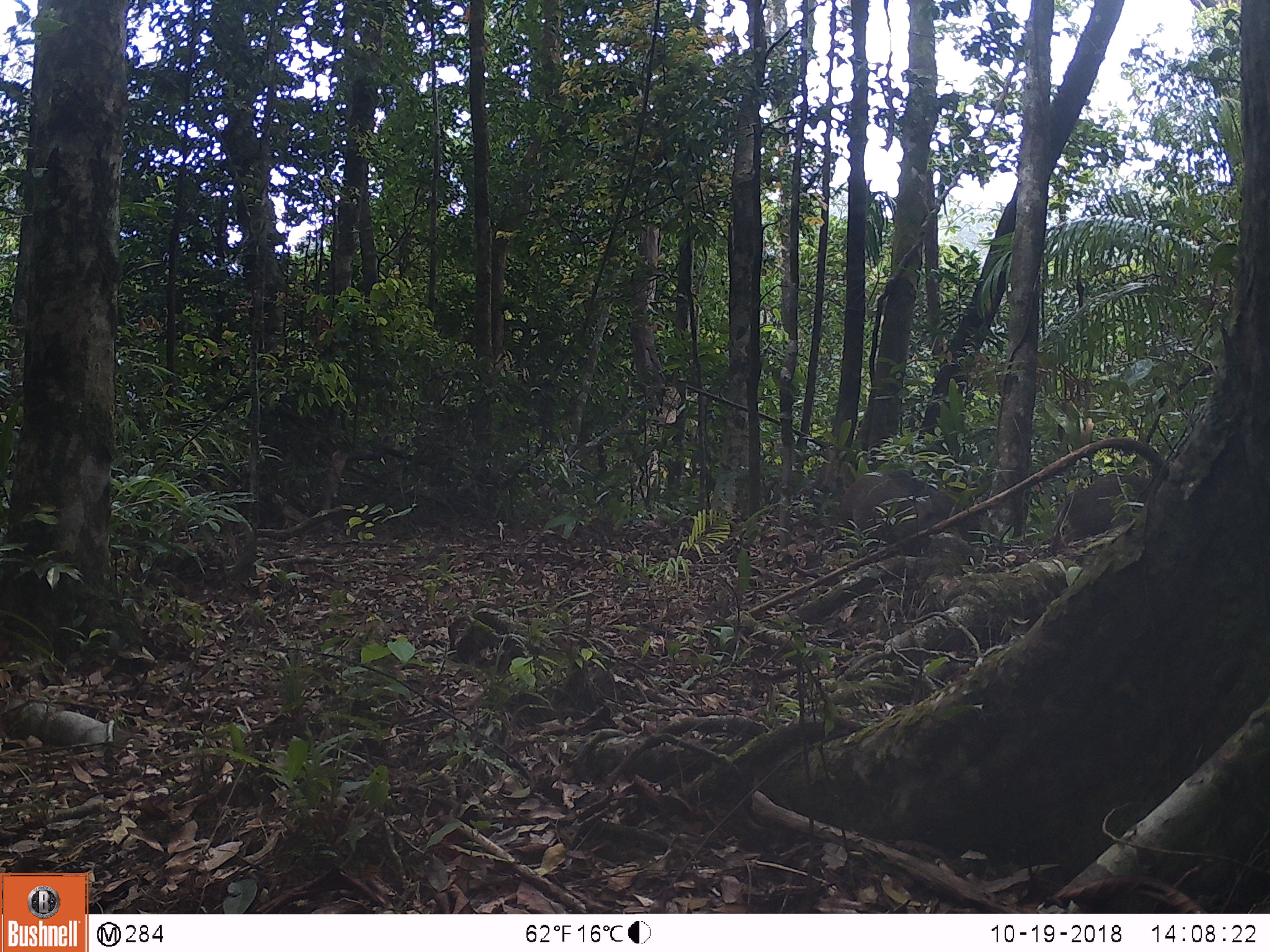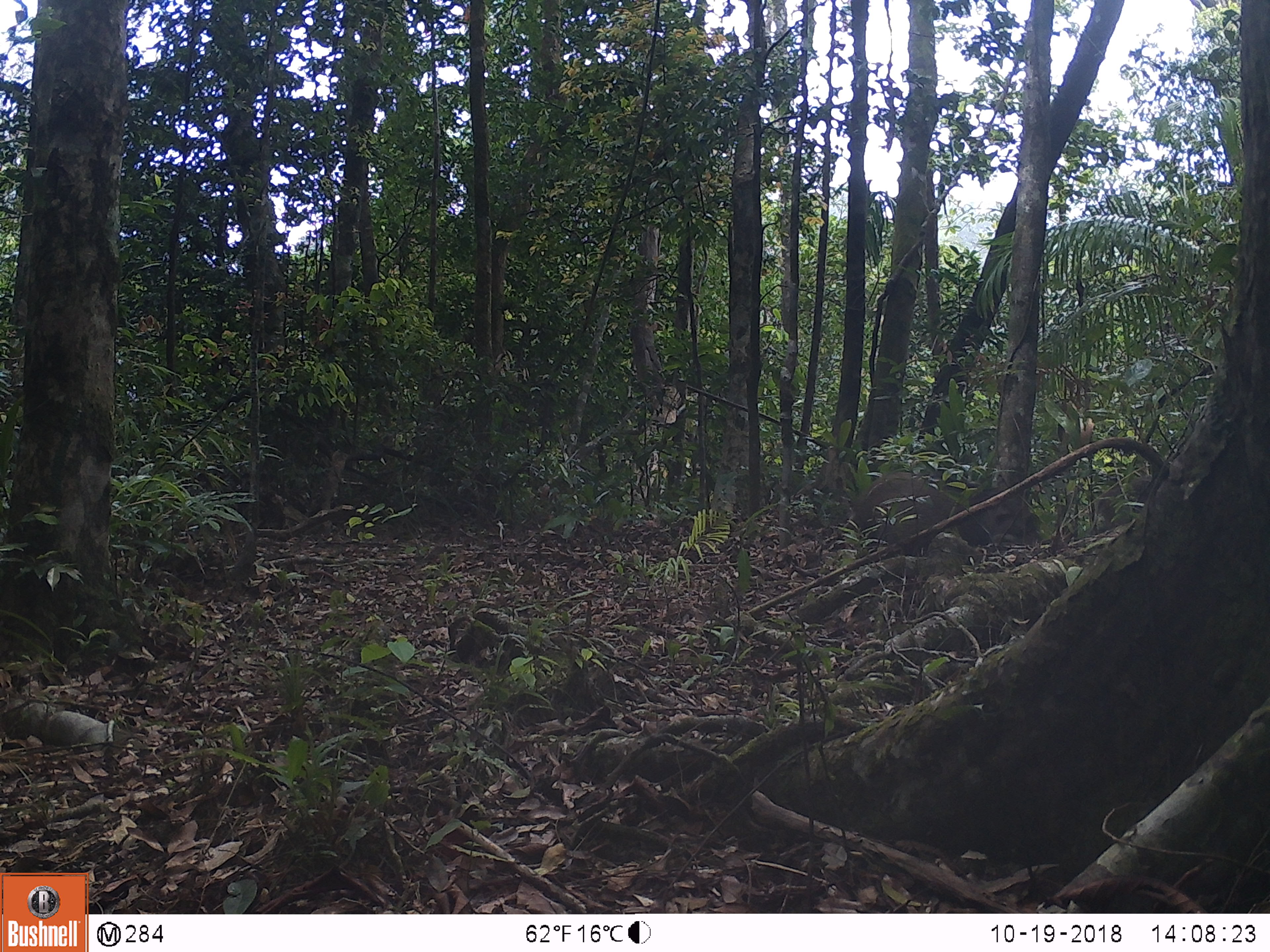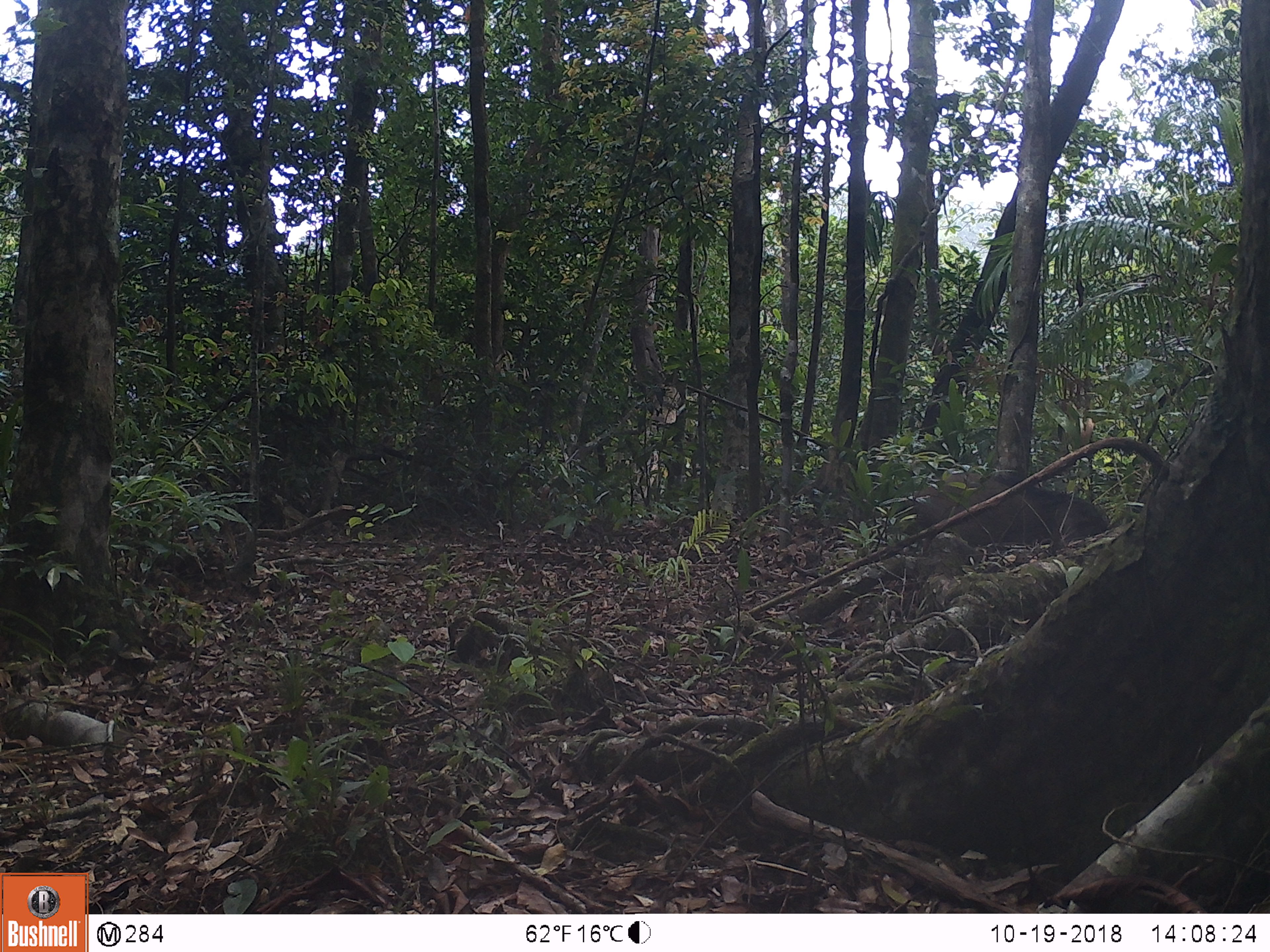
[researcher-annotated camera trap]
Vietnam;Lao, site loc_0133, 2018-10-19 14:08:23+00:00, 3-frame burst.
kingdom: Animalia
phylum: Chordata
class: Mammalia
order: Artiodactyla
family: Suidae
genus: Sus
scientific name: Sus scrofa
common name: eurasian wild pig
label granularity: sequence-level